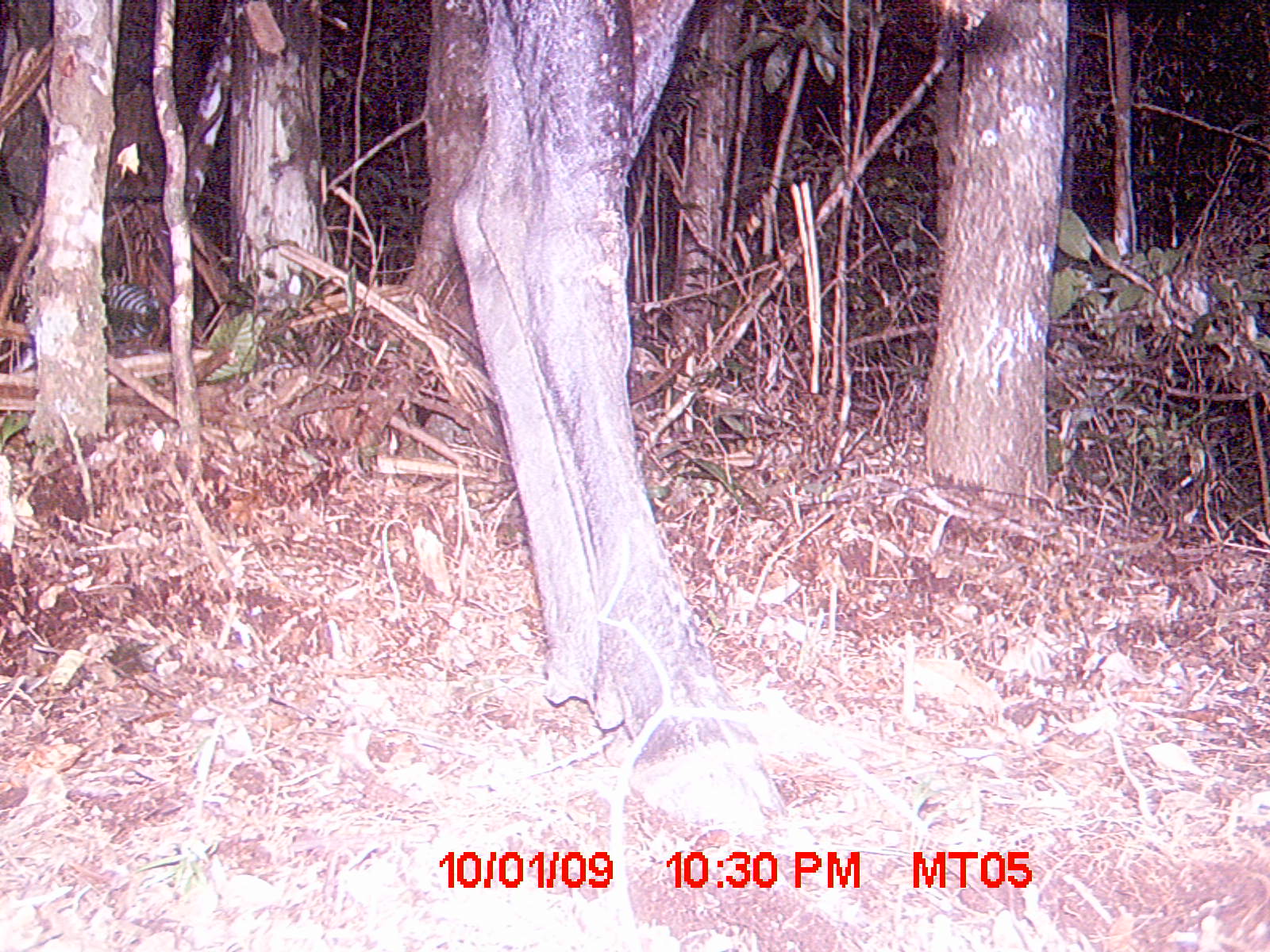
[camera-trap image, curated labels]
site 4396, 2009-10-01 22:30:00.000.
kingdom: Animalia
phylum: Chordata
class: Mammalia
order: Artiodactyla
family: Bovidae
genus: Bos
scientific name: Bos taurus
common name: domestic cattle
Bos taurus (domestic cattle), count 1.